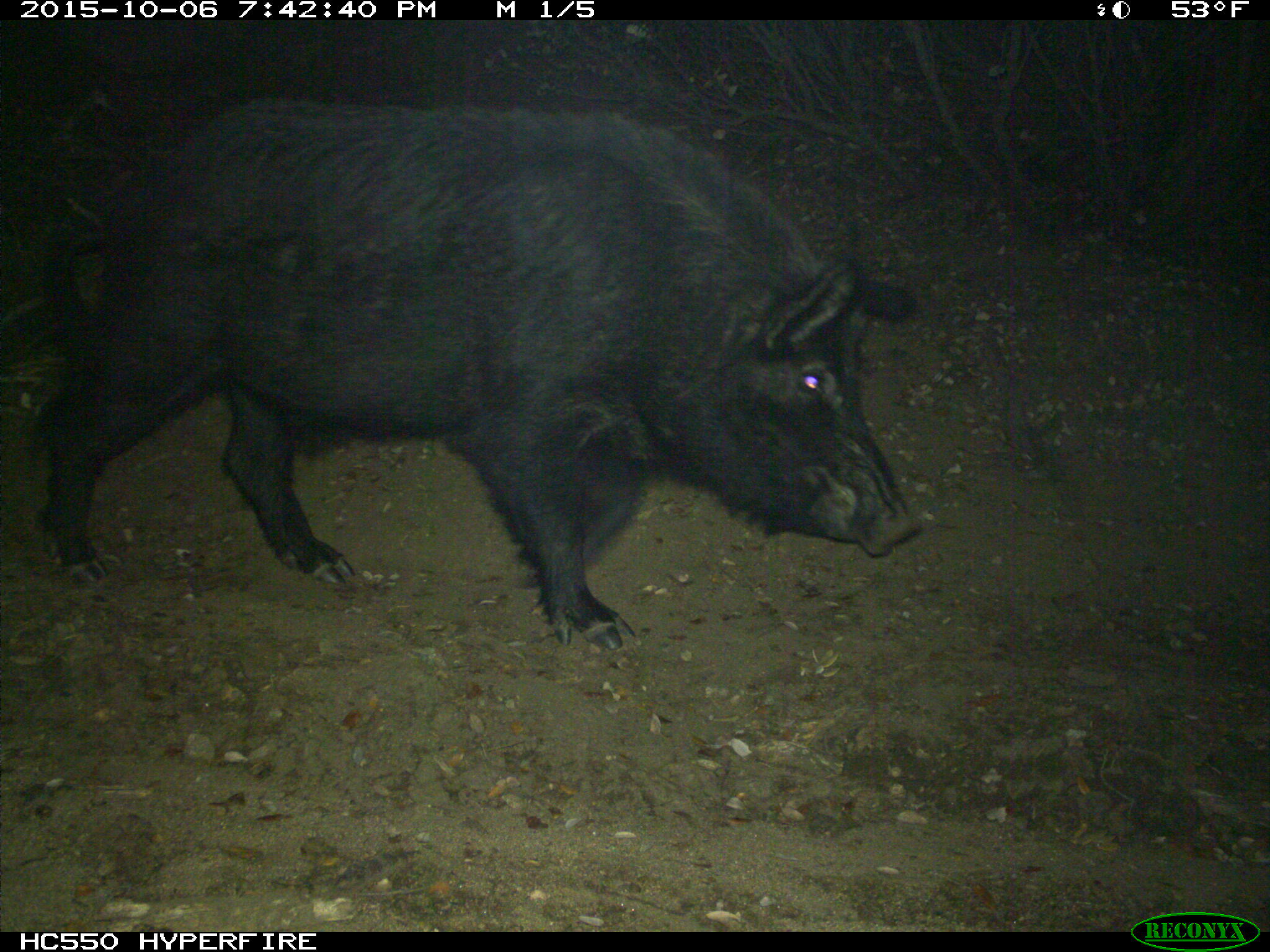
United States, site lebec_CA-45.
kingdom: Animalia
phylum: Chordata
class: Mammalia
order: Artiodactyla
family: Suidae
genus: Sus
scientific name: Sus scrofa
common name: wild boar